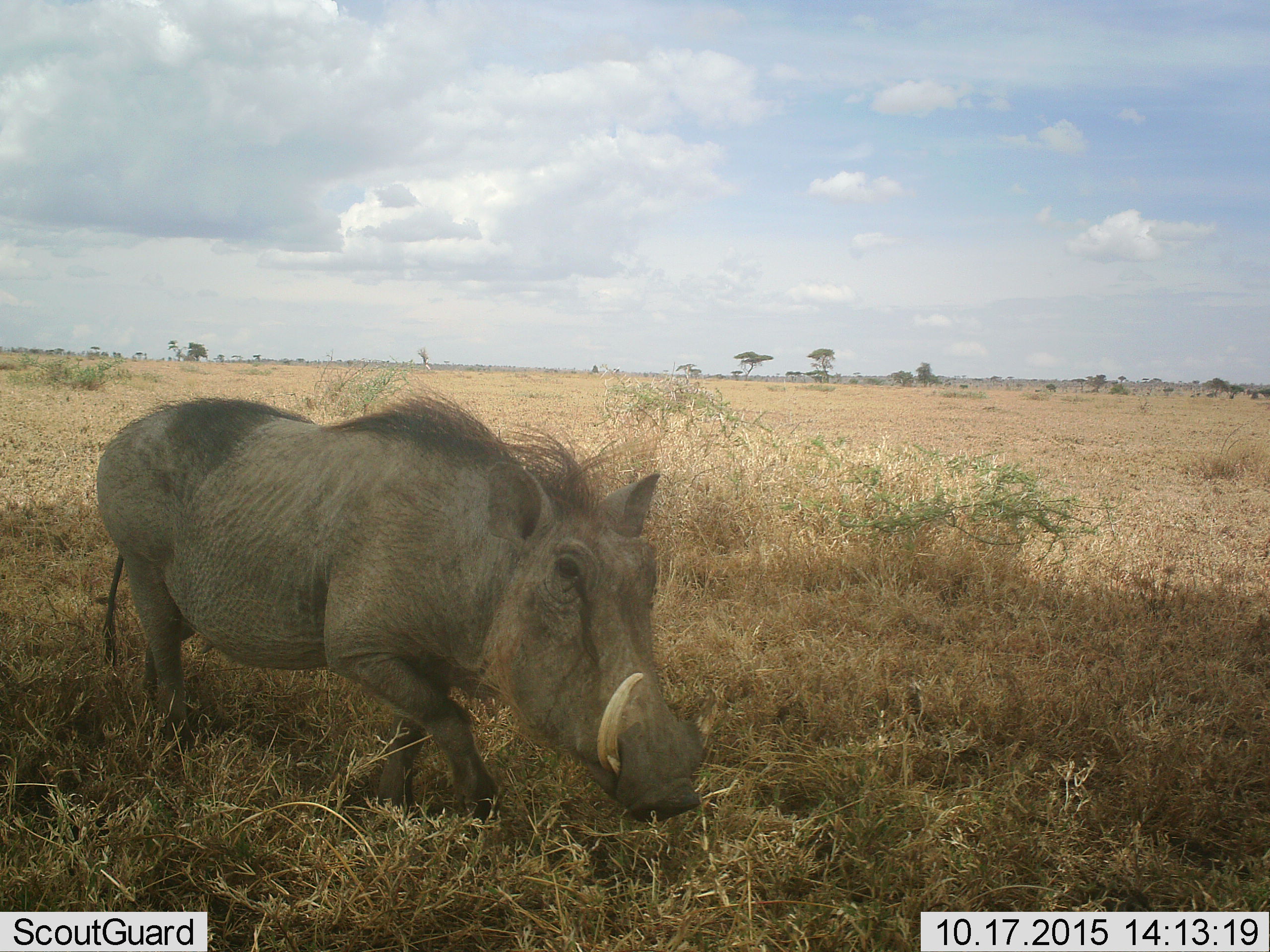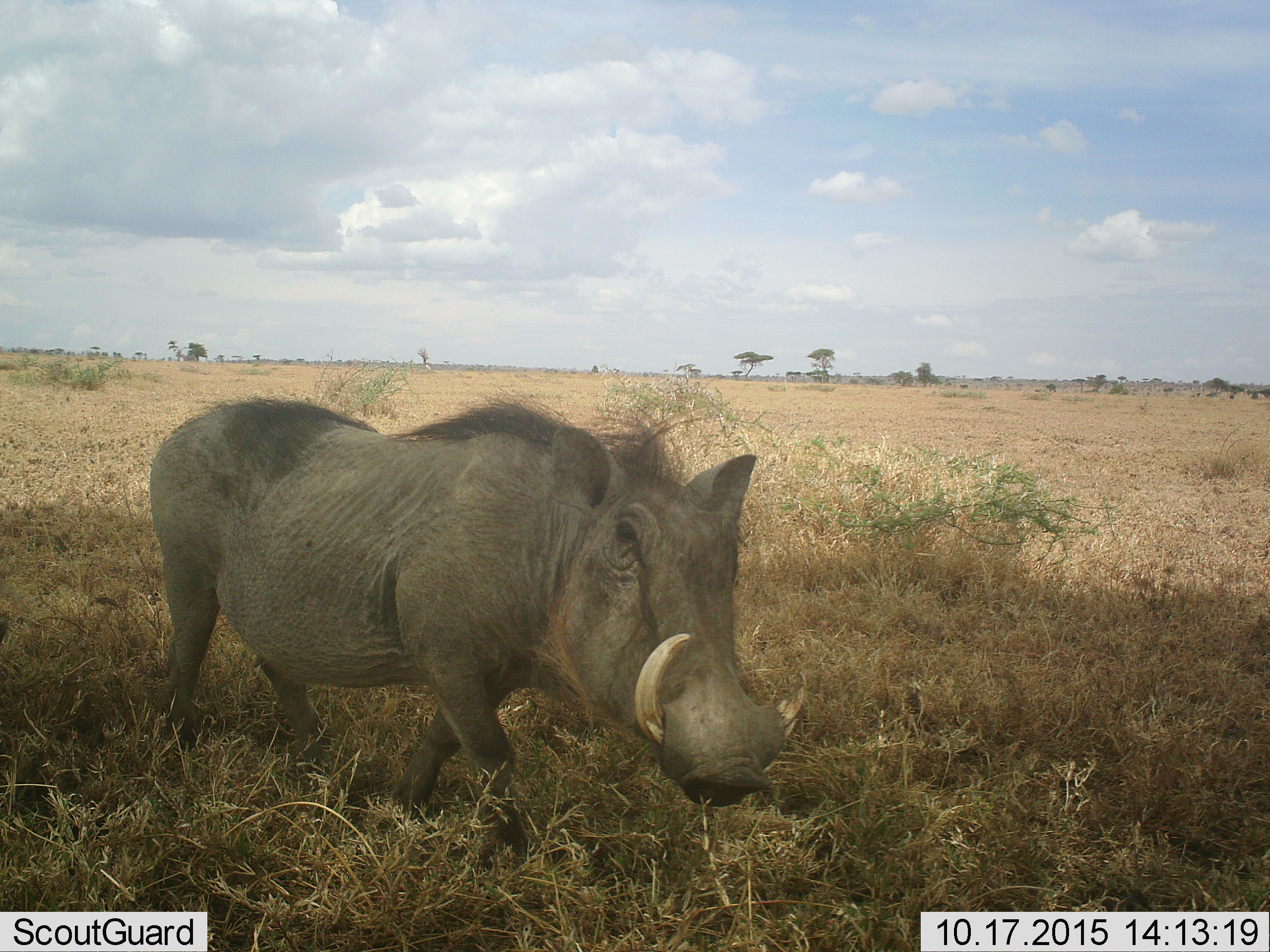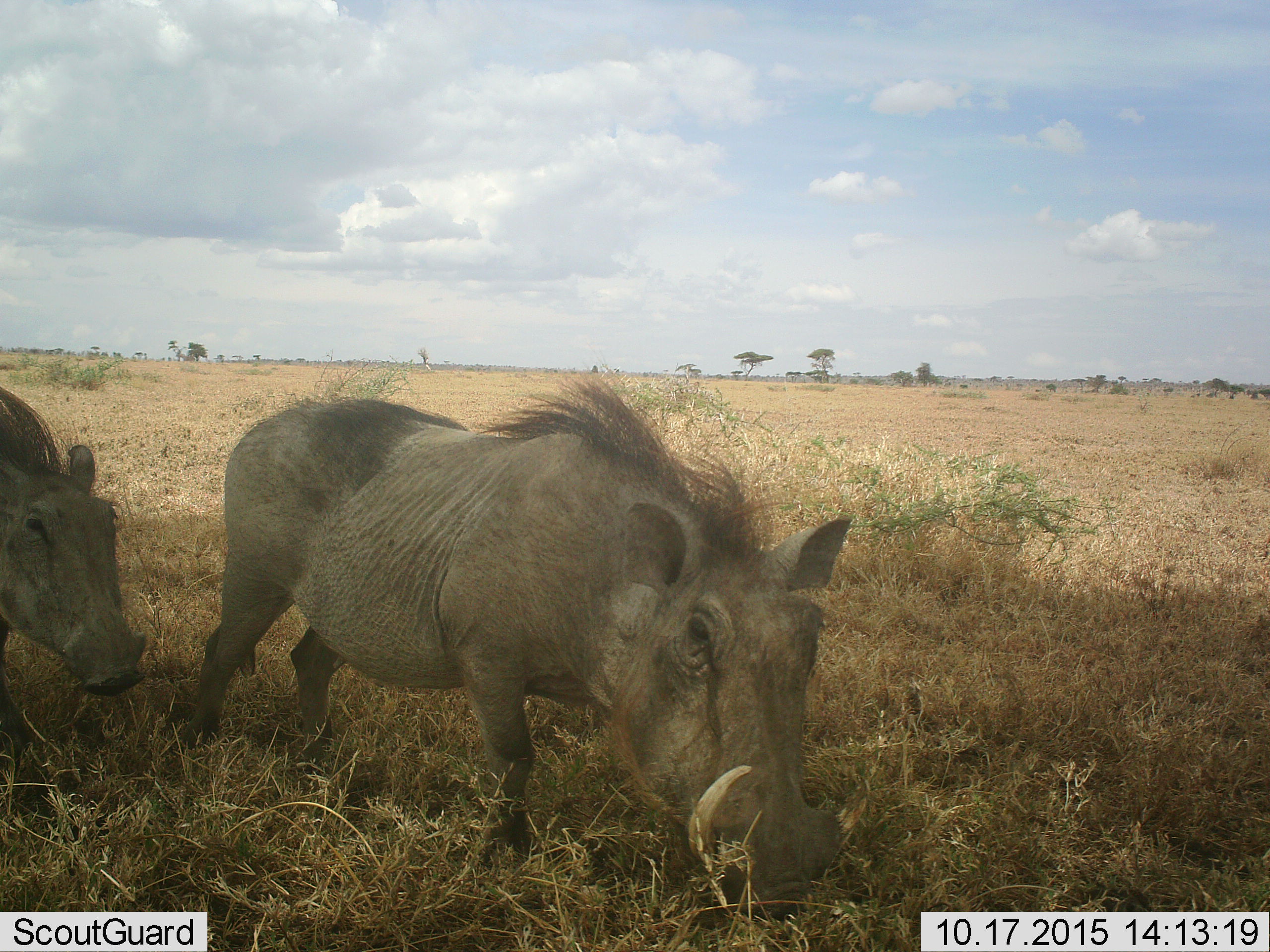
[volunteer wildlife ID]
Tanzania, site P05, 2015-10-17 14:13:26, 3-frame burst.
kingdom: Animalia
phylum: Chordata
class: Mammalia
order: Artiodactyla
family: Suidae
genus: Phacochoerus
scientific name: Phacochoerus africanus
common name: warthog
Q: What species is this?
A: Warthog (Phacochoerus africanus).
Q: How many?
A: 2.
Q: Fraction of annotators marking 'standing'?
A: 20%.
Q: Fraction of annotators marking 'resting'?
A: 0%.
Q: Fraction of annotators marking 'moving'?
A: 90%.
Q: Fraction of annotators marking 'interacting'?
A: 0%.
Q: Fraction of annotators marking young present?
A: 0%.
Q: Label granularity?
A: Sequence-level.